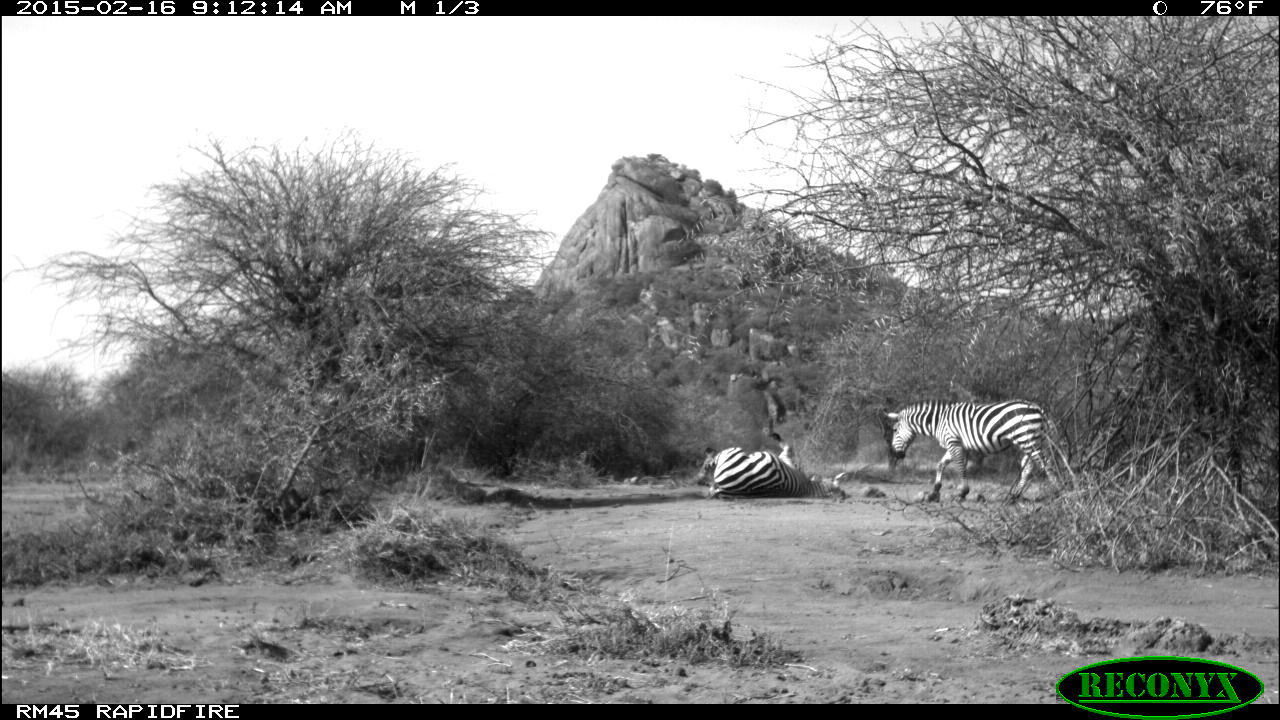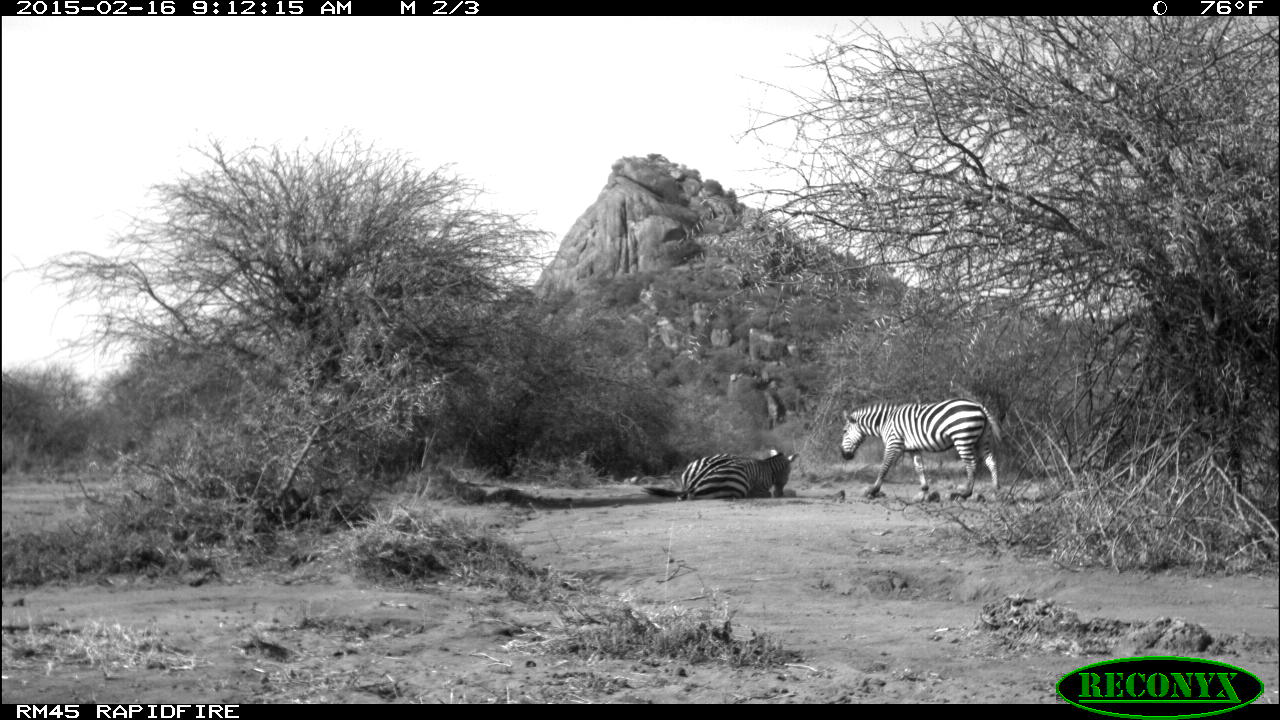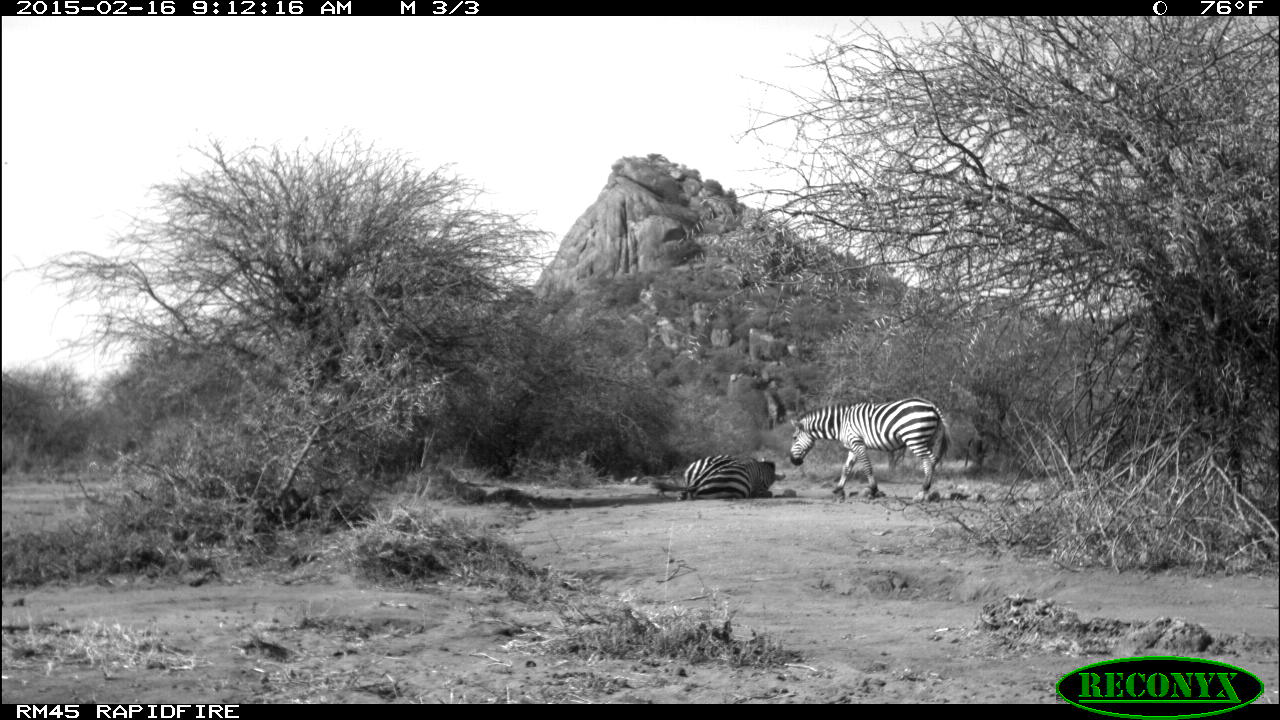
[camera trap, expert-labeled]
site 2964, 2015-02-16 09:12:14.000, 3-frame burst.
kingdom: Animalia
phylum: Chordata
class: Mammalia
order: Perissodactyla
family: Equidae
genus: Equus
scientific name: Equus quagga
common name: plains zebra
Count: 2.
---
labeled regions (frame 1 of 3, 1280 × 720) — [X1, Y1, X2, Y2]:
equus quagga: [882, 399, 1061, 500]; [703, 433, 847, 497]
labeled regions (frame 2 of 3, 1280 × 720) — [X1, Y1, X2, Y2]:
equus quagga: [839, 397, 1002, 500]; [642, 448, 799, 500]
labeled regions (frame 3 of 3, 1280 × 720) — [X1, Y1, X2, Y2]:
equus quagga: [788, 396, 953, 497]; [649, 452, 784, 501]